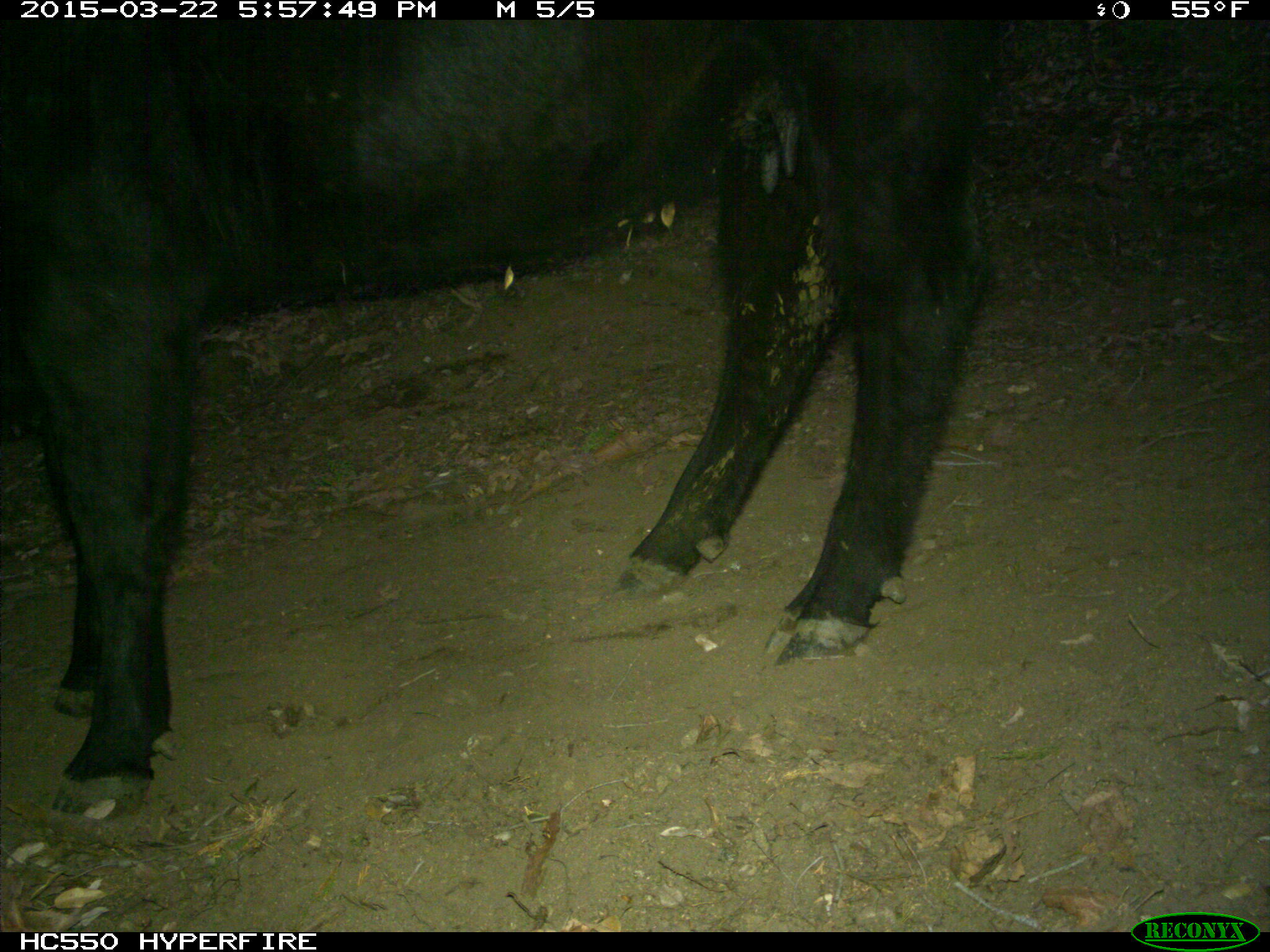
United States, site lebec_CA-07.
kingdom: Animalia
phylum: Chordata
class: Mammalia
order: Artiodactyla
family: Bovidae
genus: Bos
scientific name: Bos taurus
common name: domestic cow